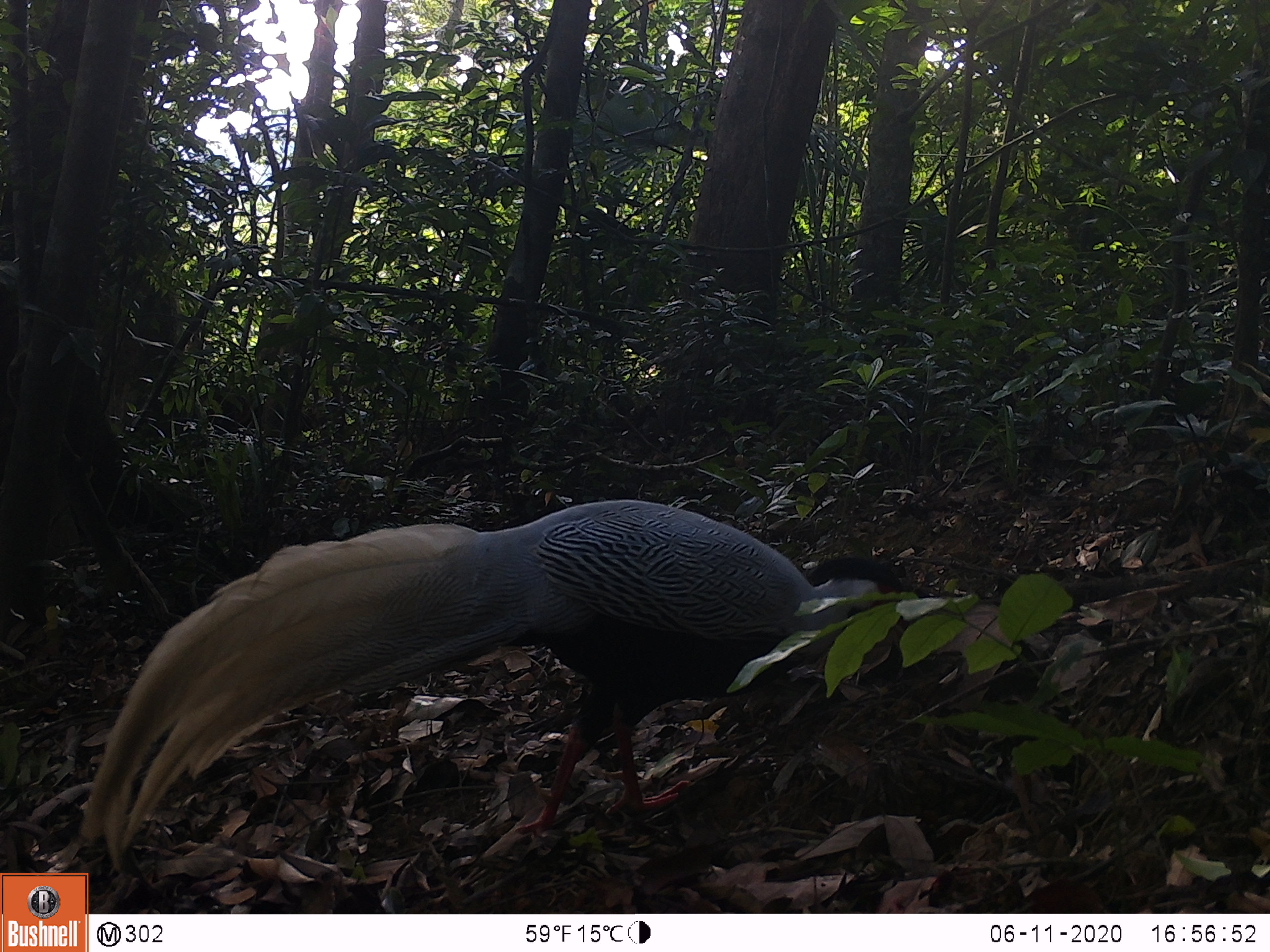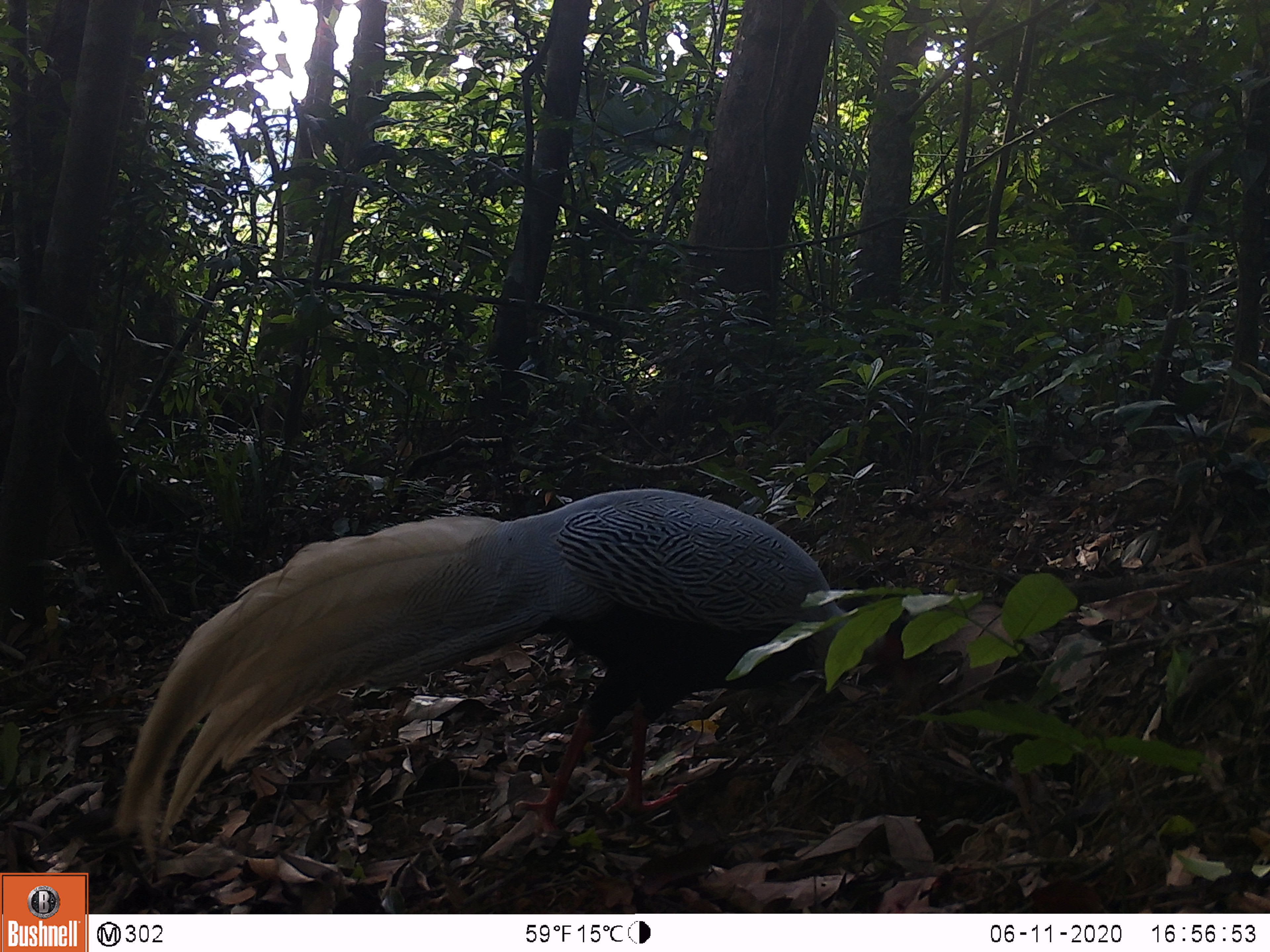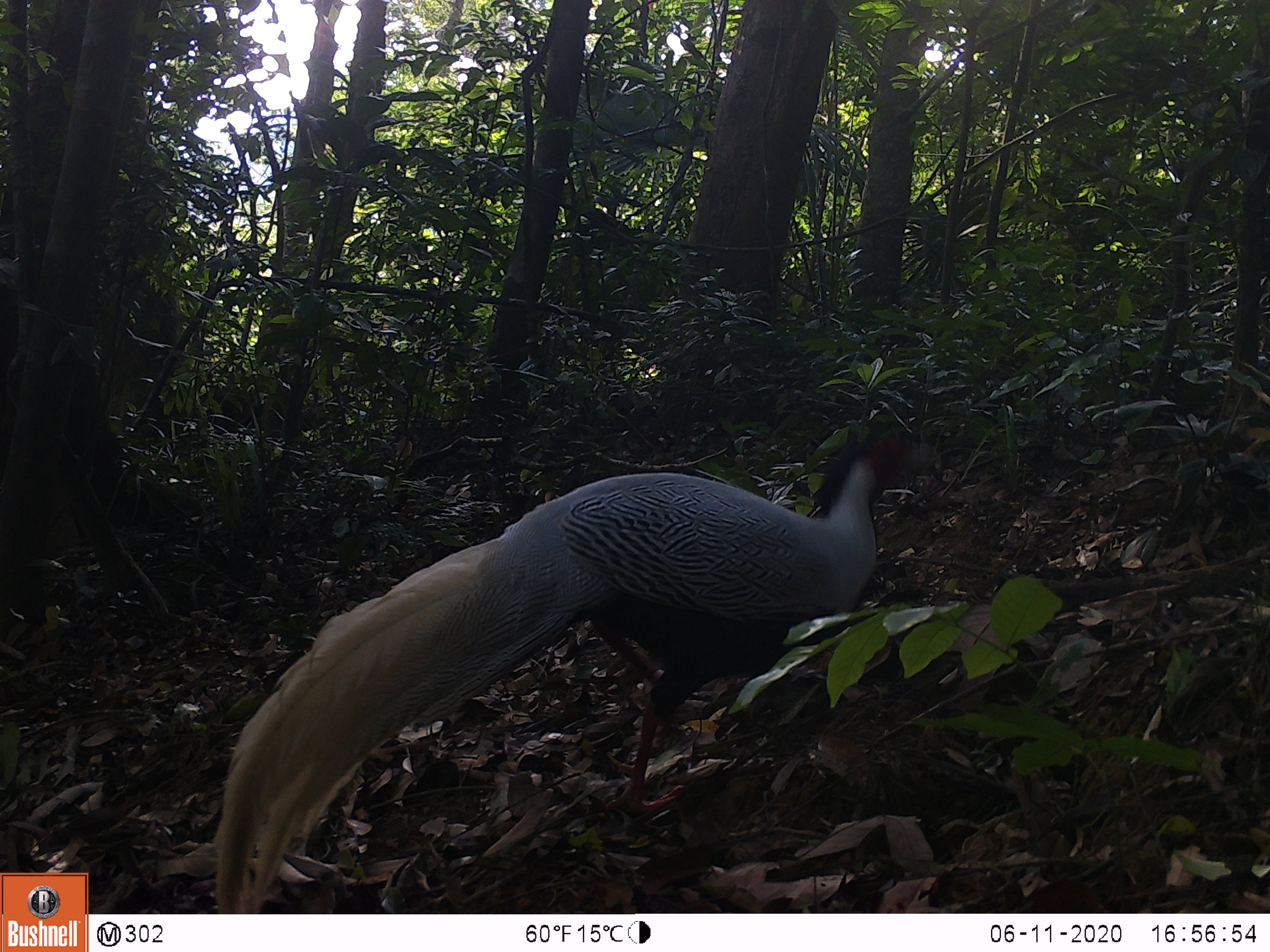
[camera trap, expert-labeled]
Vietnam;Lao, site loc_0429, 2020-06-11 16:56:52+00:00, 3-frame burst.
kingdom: Animalia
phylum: Chordata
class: Aves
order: Galliformes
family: Phasianidae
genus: Lophura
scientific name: Lophura nycthemera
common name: silver pheasant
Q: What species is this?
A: Silver pheasant (Lophura nycthemera).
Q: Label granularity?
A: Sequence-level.